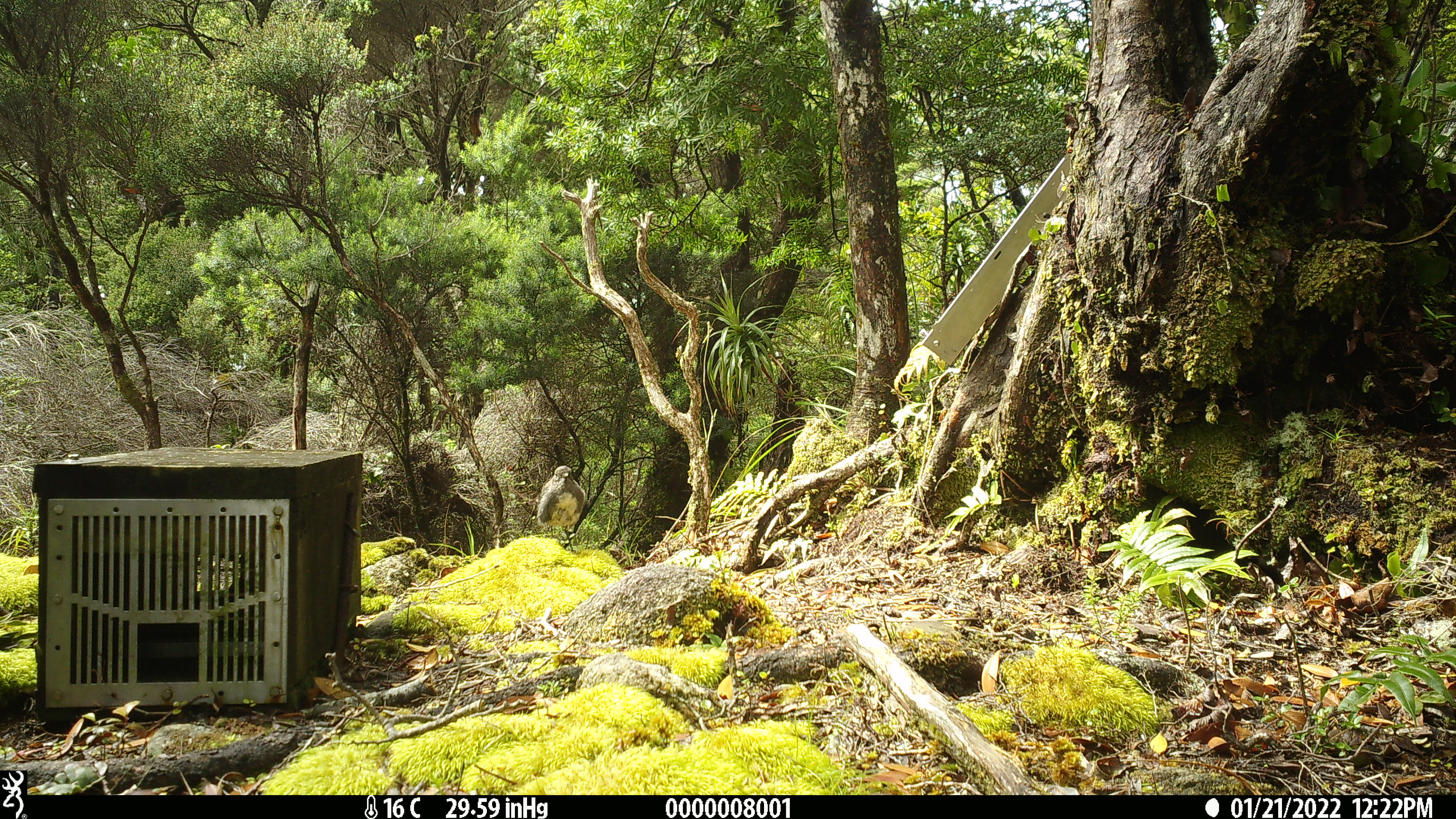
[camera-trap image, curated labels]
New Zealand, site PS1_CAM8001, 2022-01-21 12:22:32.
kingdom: Animalia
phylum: Chordata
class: Aves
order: Passeriformes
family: Petroicidae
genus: Petroica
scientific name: Petroica australis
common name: new zealand robin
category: robin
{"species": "robin (new zealand robin) (Petroica australis)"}